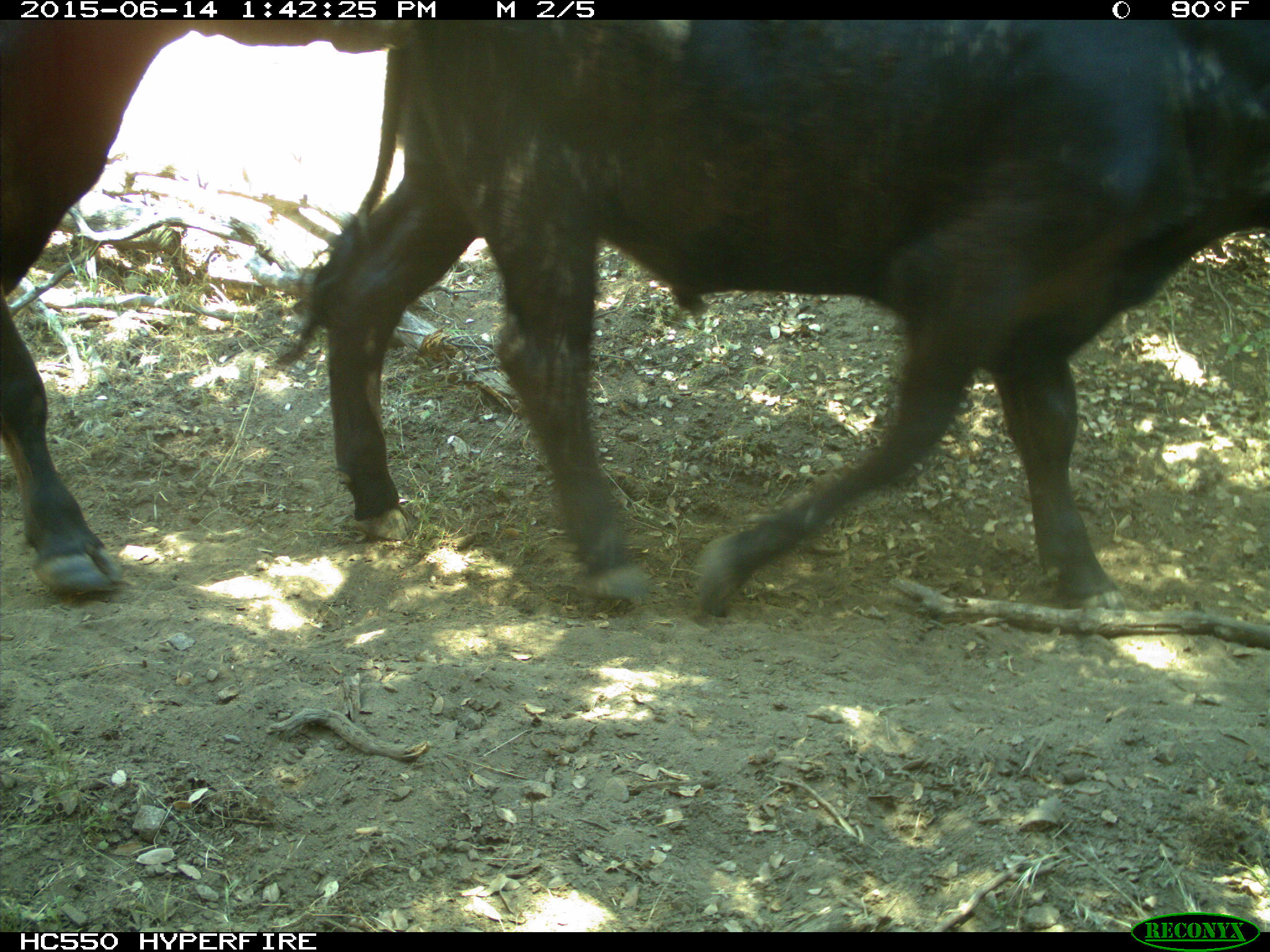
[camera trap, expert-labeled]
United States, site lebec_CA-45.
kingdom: Animalia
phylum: Chordata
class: Mammalia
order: Artiodactyla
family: Bovidae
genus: Bos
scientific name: Bos taurus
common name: domestic cow